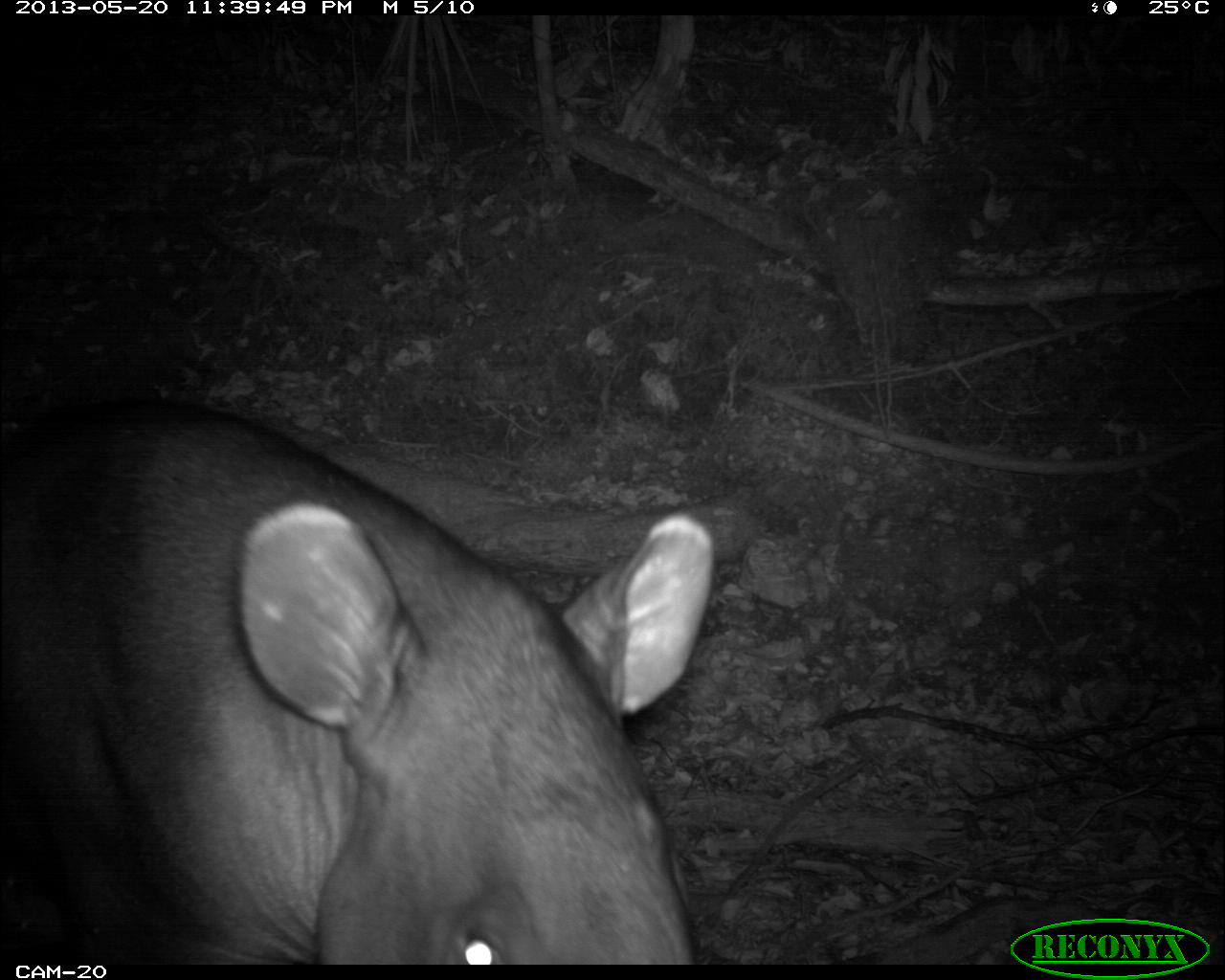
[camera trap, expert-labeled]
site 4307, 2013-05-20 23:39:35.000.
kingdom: Animalia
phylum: Chordata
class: Mammalia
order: Perissodactyla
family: Tapiridae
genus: Tapirus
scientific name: Tapirus bairdii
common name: baird's tapir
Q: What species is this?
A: Tapirus bairdii (baird's tapir).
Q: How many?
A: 1.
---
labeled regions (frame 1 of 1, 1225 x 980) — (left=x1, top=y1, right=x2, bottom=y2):
tapirus bairdii: (left=0, top=398, right=714, bottom=963)